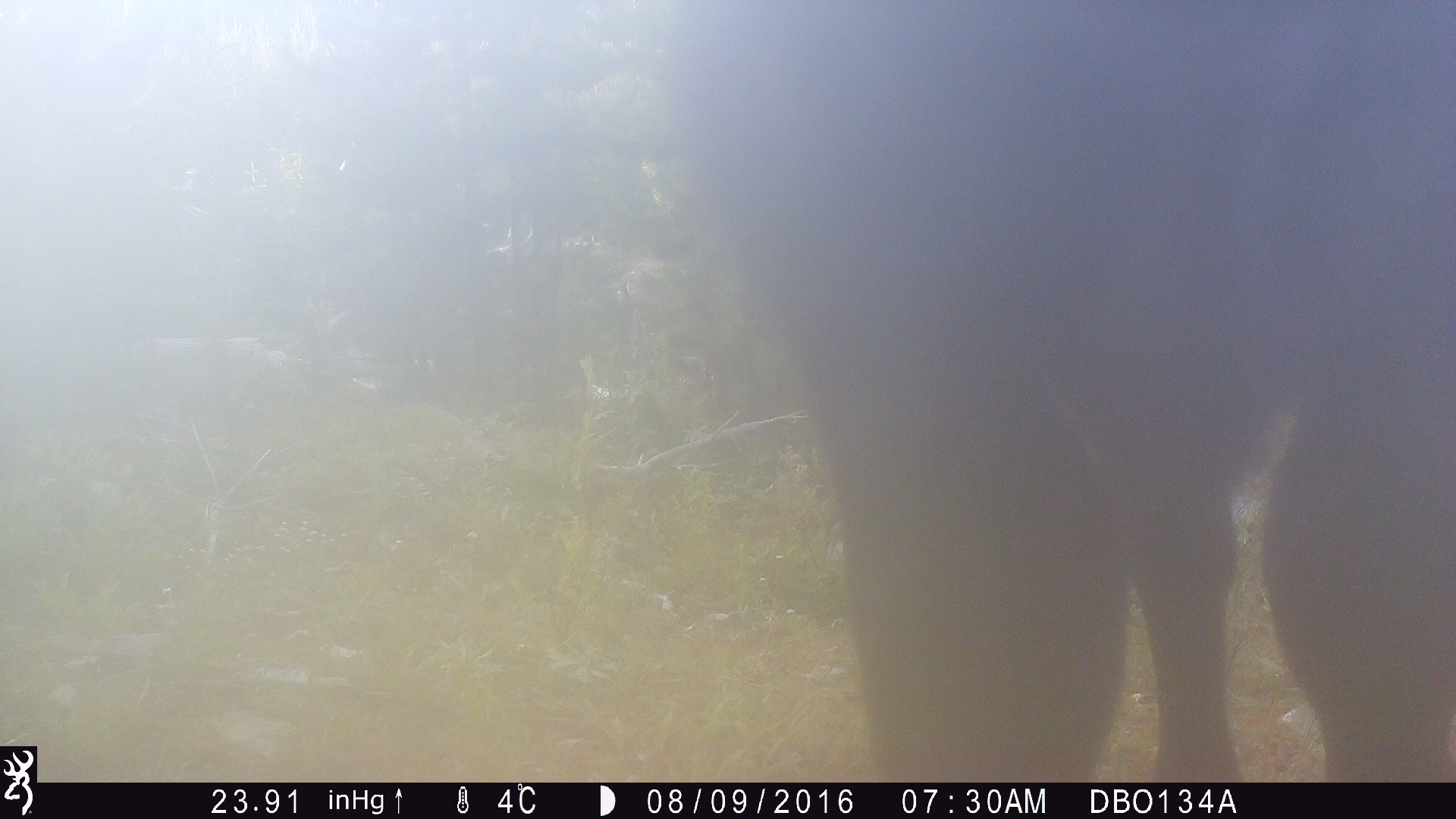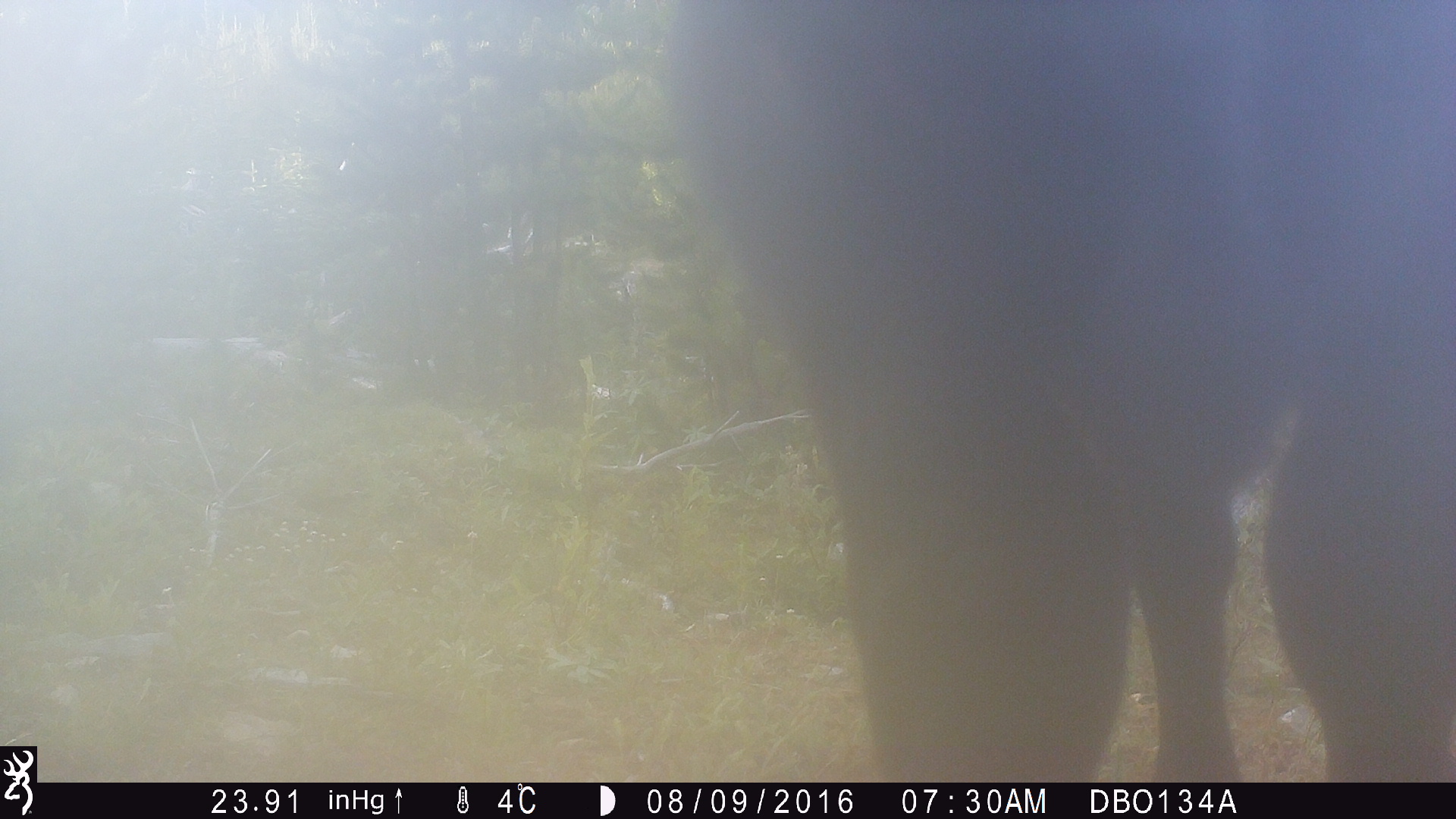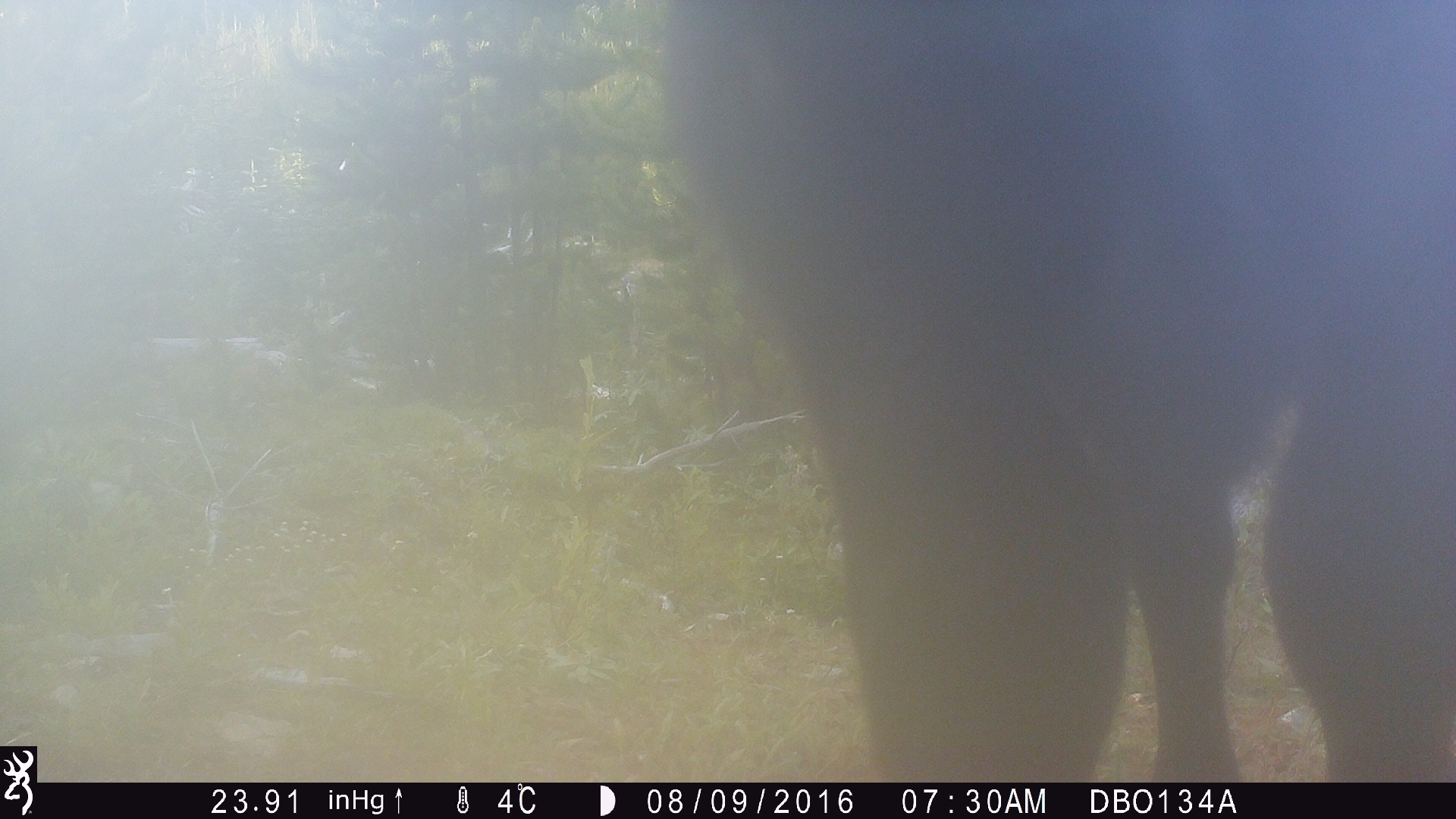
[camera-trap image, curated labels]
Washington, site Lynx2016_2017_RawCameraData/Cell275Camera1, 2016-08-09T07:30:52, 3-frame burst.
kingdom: Animalia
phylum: Chordata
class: Mammalia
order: Artiodactyla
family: Bovidae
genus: Bos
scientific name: Bos taurus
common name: domestic cattle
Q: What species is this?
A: Domestic cattle (Bos taurus).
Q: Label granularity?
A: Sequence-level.